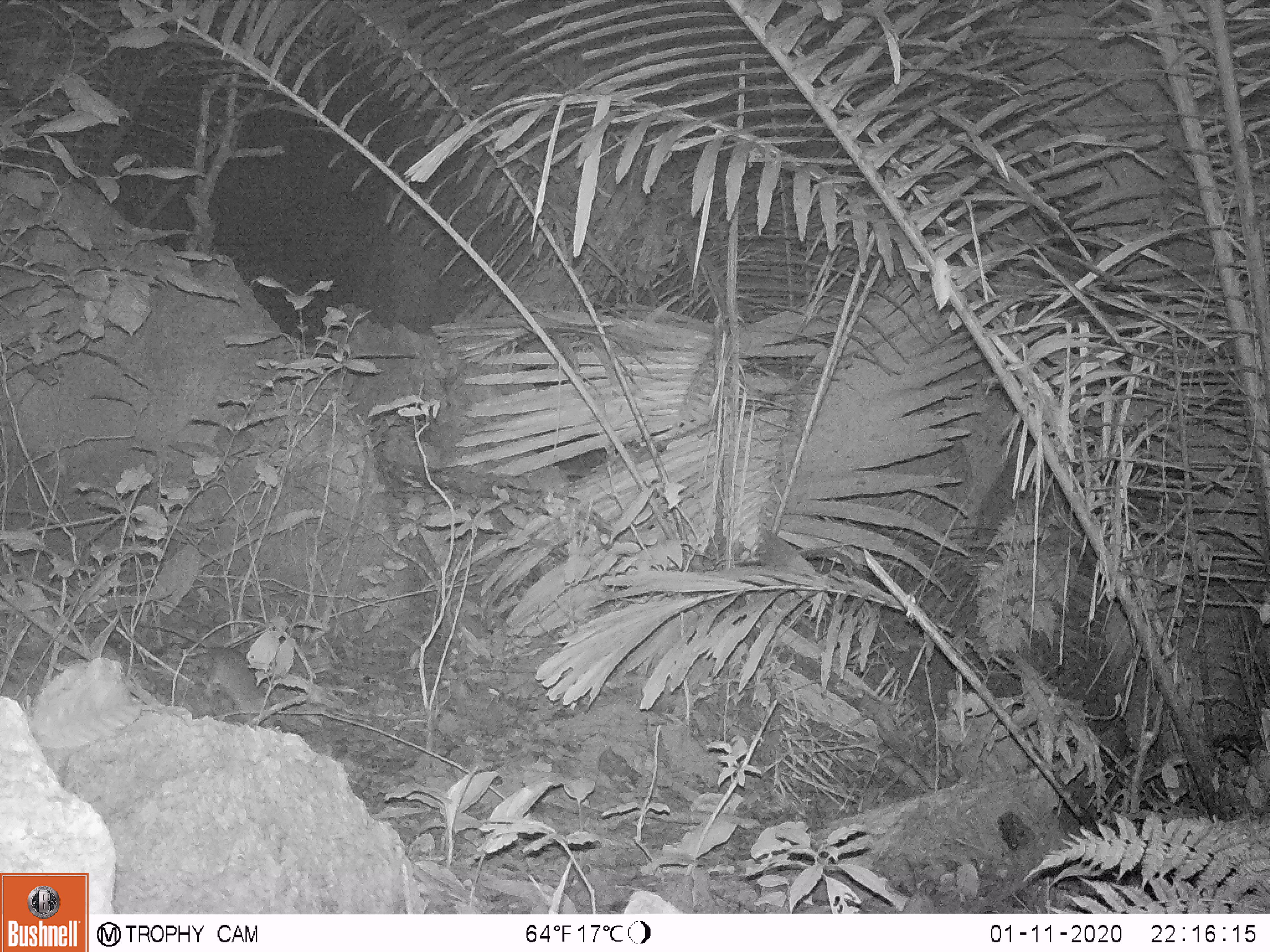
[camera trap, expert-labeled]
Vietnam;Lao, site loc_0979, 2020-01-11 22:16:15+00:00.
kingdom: Animalia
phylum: Chordata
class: Mammalia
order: Rodentia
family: Muridae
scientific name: Muridae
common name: old-world mice and rats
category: unidentified murid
Unidentified murid (old-world mice and rats) (Muridae). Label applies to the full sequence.